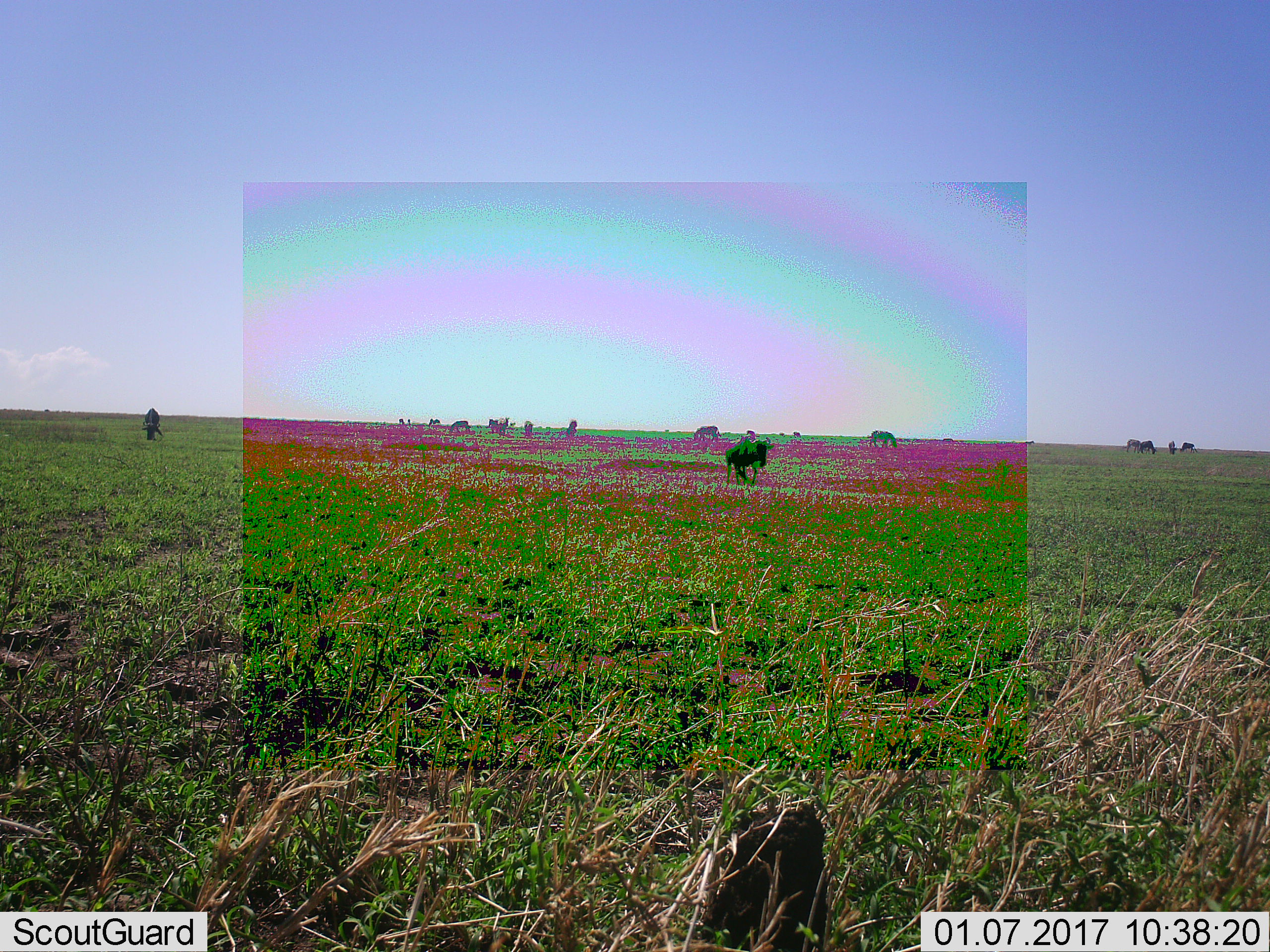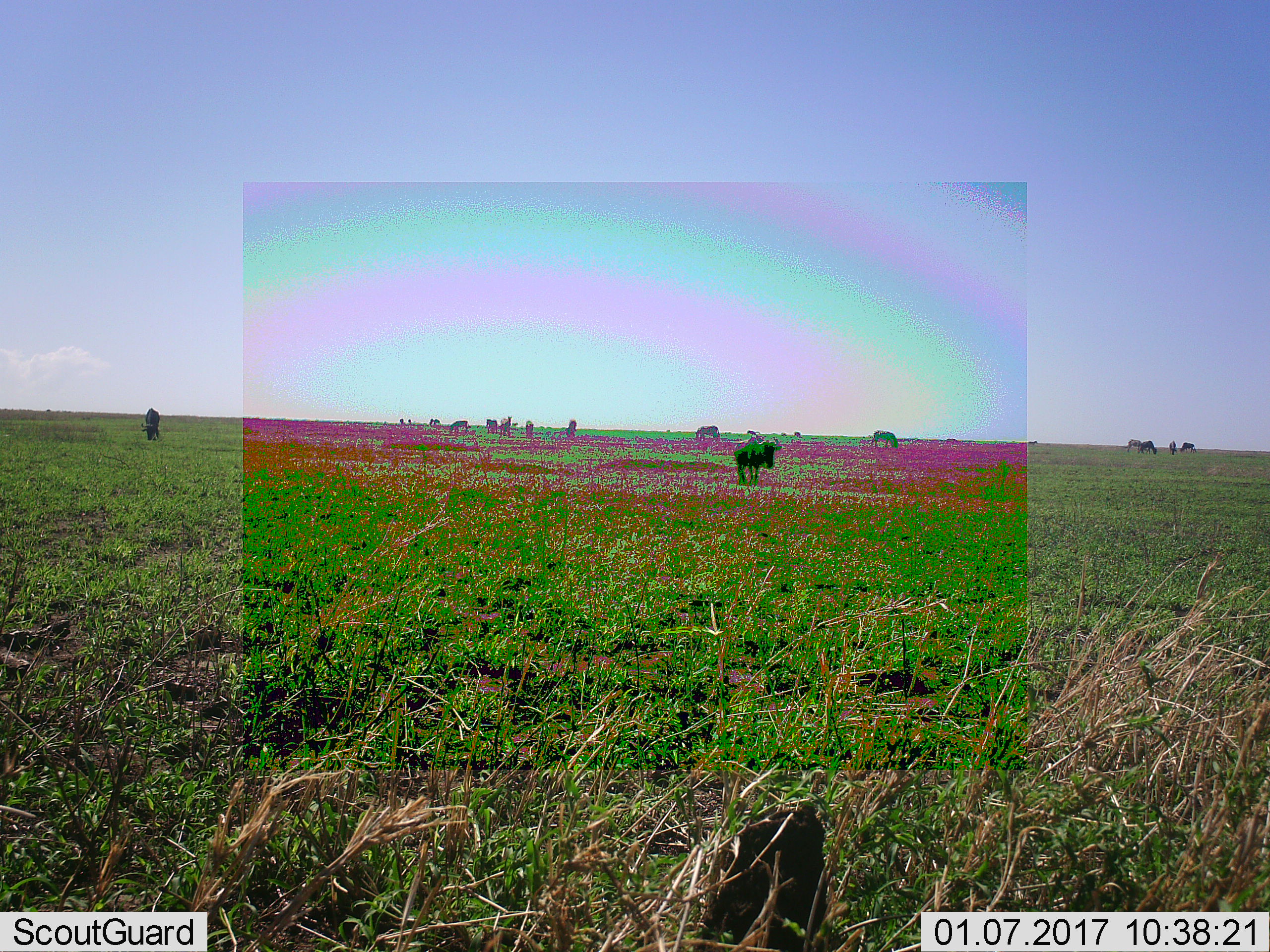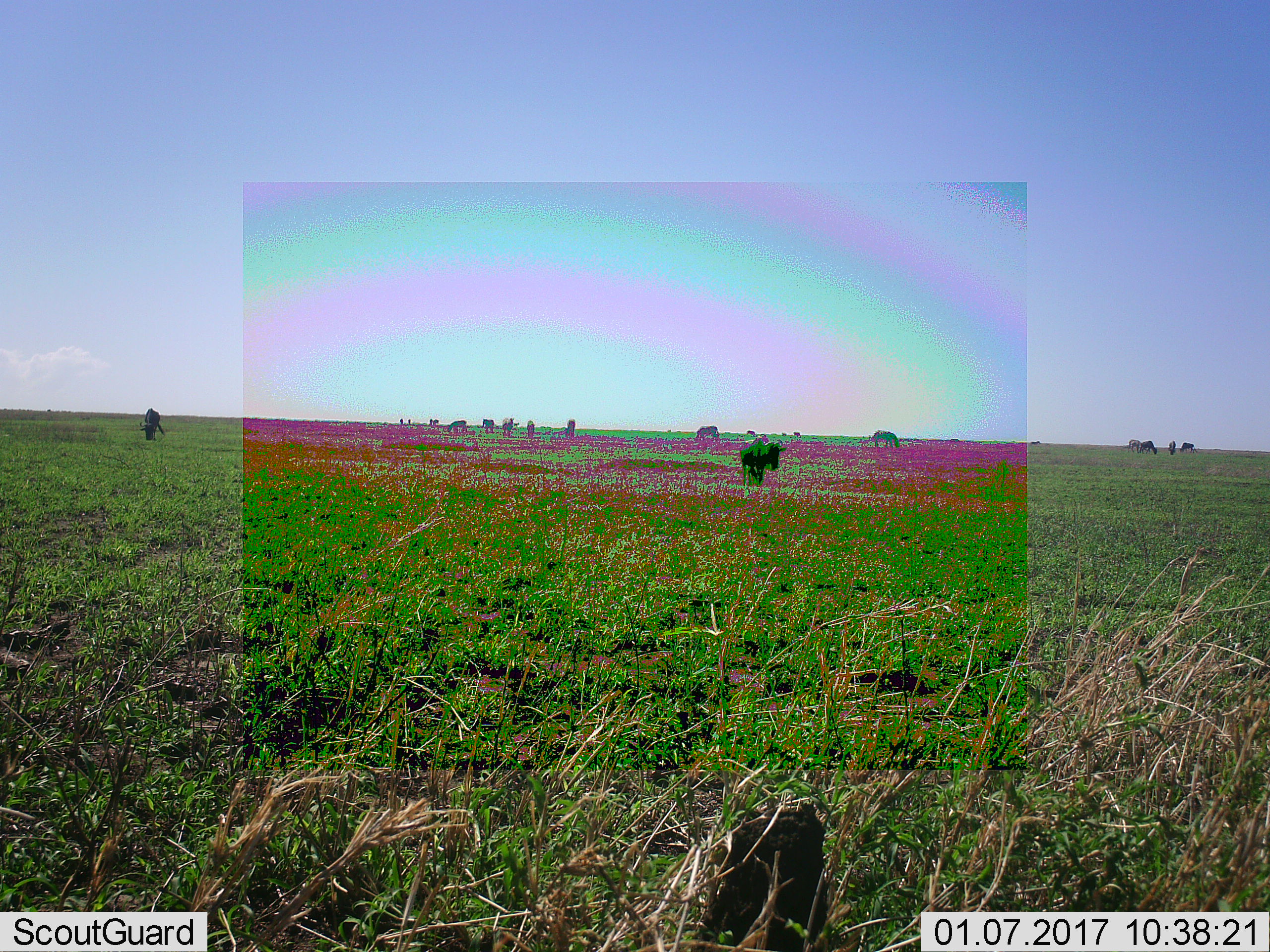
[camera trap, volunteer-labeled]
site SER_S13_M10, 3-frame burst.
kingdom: Animalia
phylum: Chordata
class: Mammalia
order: Artiodactyla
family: Bovidae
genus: Connochaetes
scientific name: Connochaetes taurinus taurinus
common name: blue wildebeest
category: wildebeestblue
Wildebeestblue (blue wildebeest) (Connochaetes taurinus taurinus), count 11-50. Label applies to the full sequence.